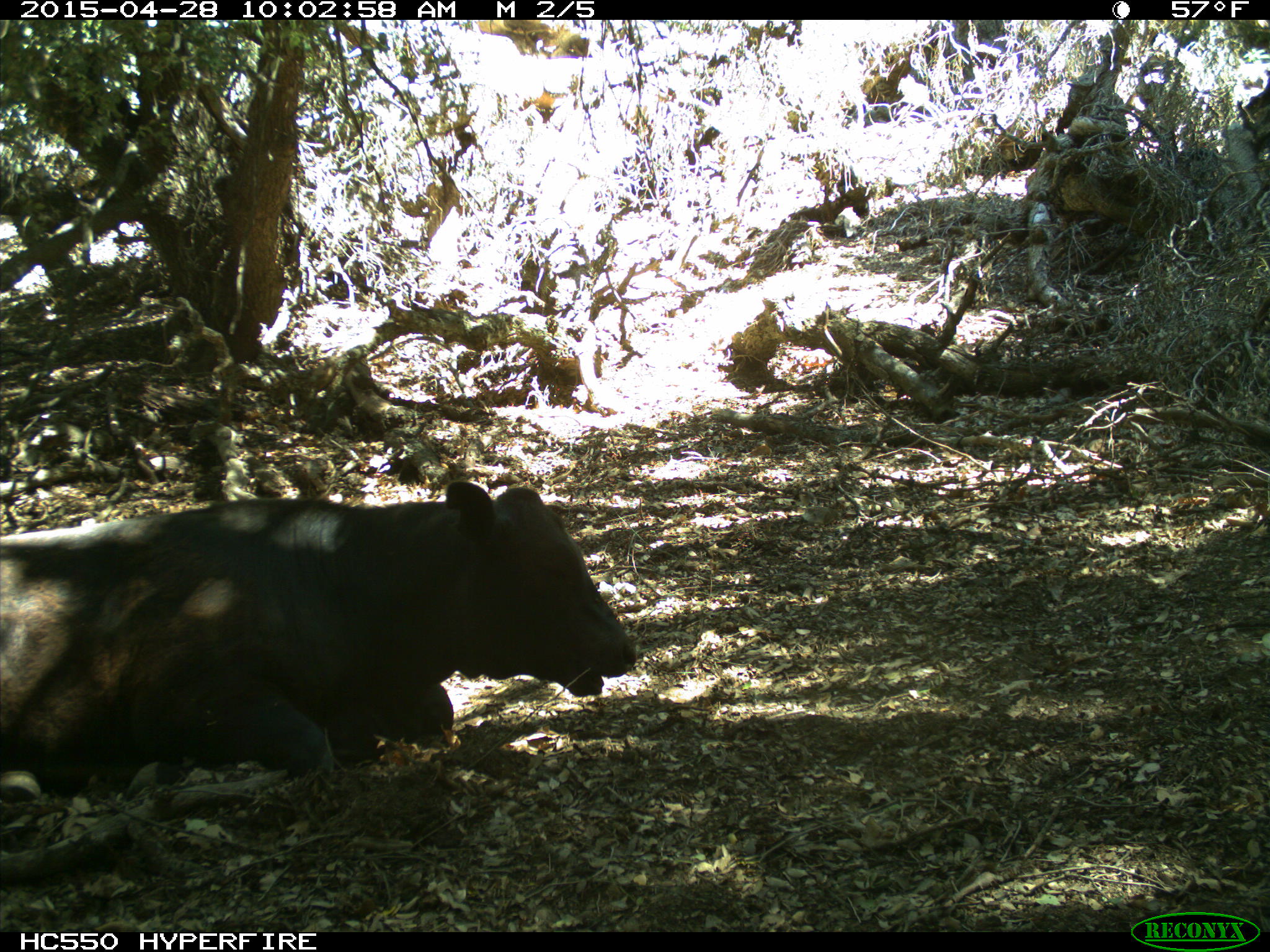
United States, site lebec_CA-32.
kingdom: Animalia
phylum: Chordata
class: Mammalia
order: Artiodactyla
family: Bovidae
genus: Bos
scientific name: Bos taurus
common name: domestic cow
Bos taurus (domestic cow).